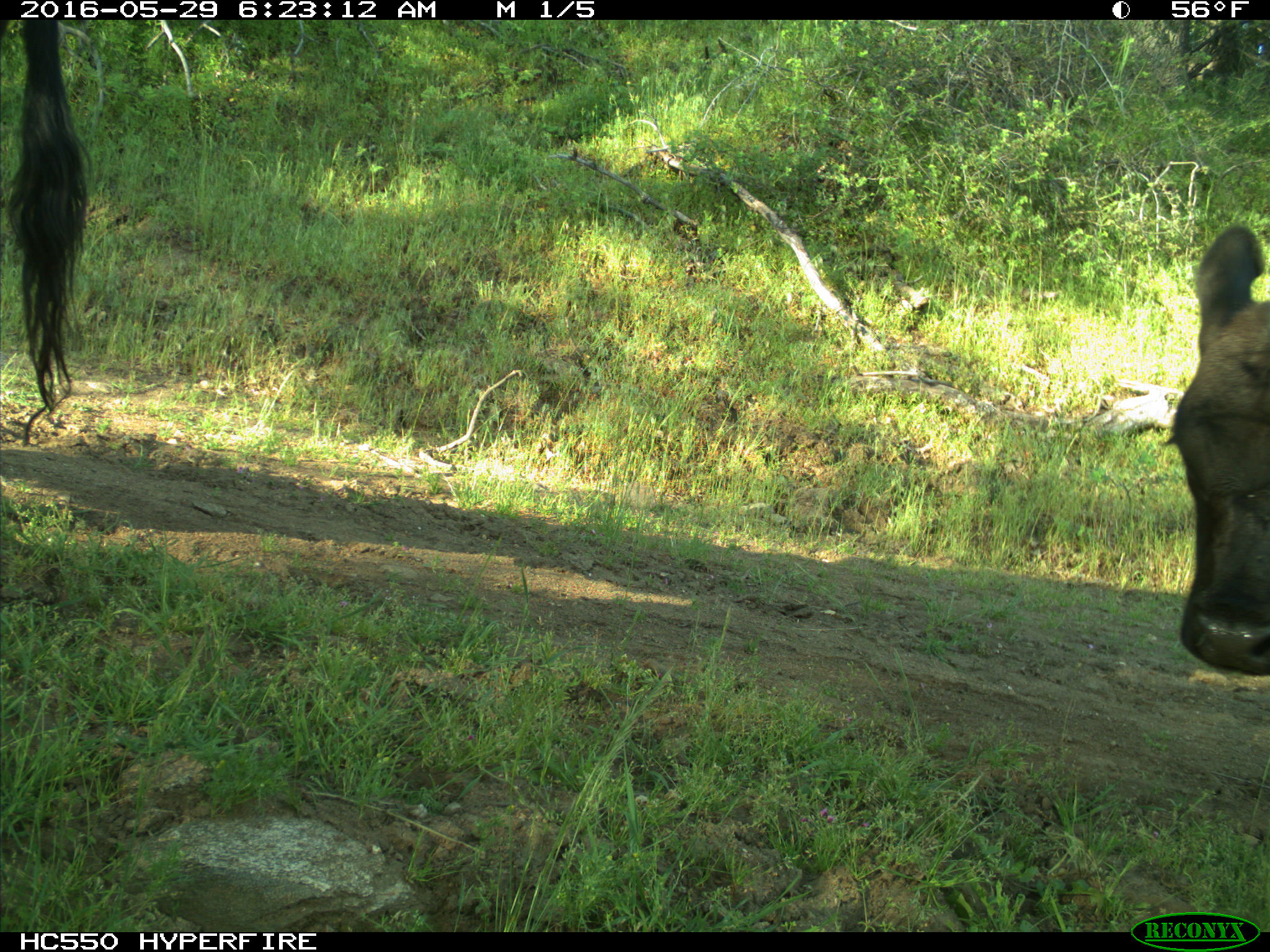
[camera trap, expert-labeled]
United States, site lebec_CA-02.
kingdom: Animalia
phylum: Chordata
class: Mammalia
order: Artiodactyla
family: Bovidae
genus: Bos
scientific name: Bos taurus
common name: domestic cow